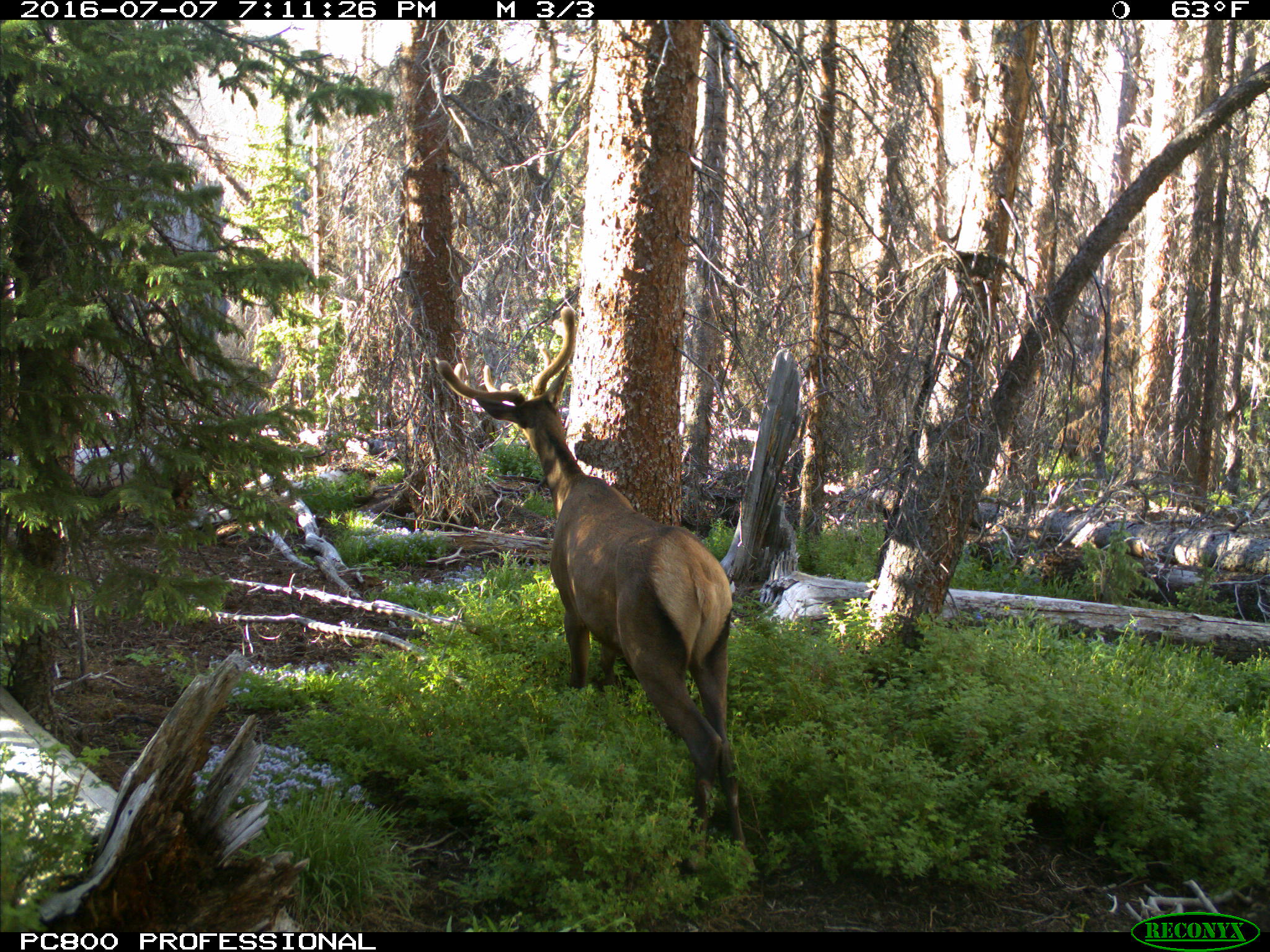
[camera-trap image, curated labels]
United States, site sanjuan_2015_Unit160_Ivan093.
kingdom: Animalia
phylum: Chordata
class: Mammalia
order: Artiodactyla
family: Cervidae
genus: Cervus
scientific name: Cervus elaphus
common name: red deer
Cervus elaphus (red deer).